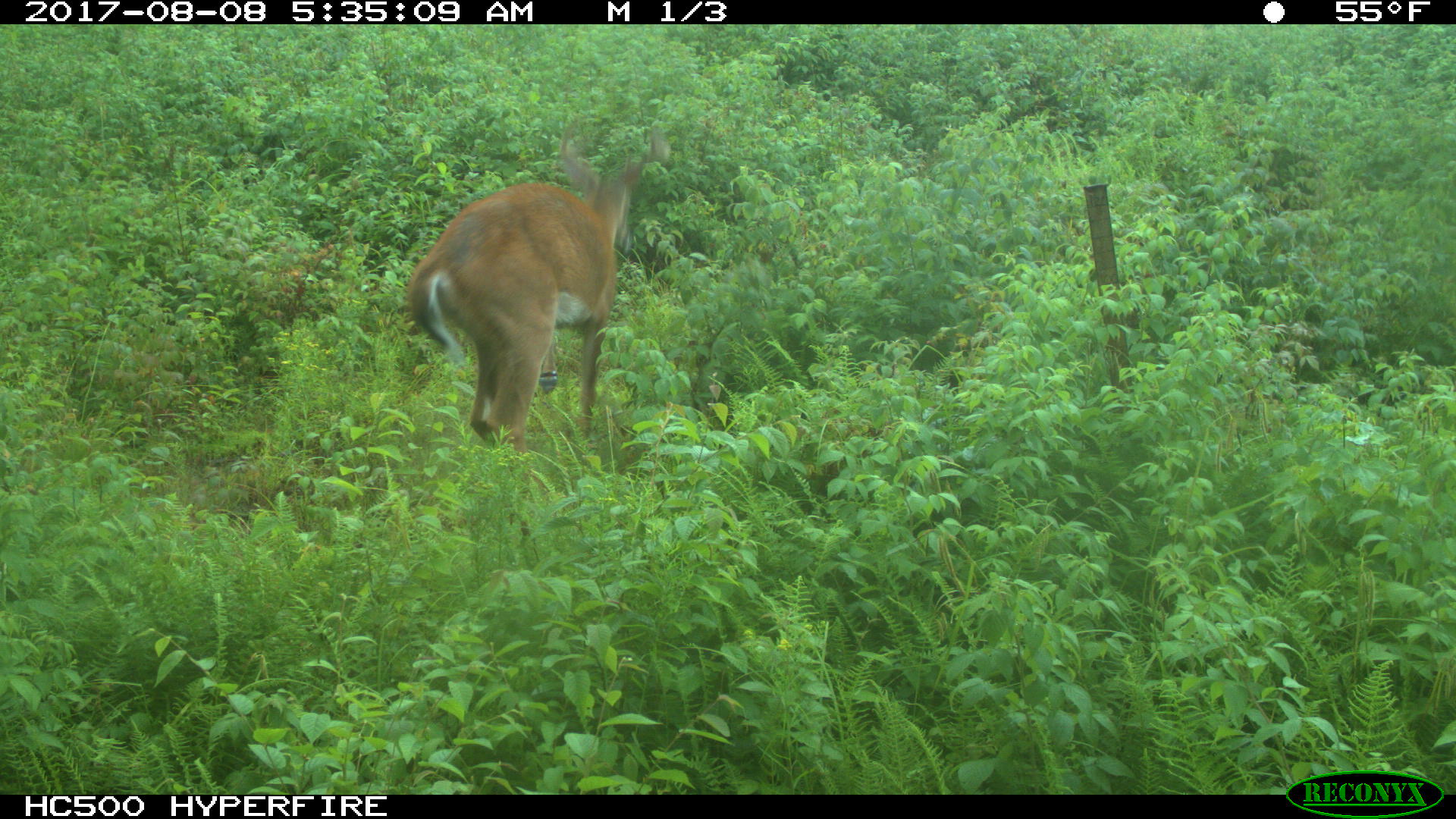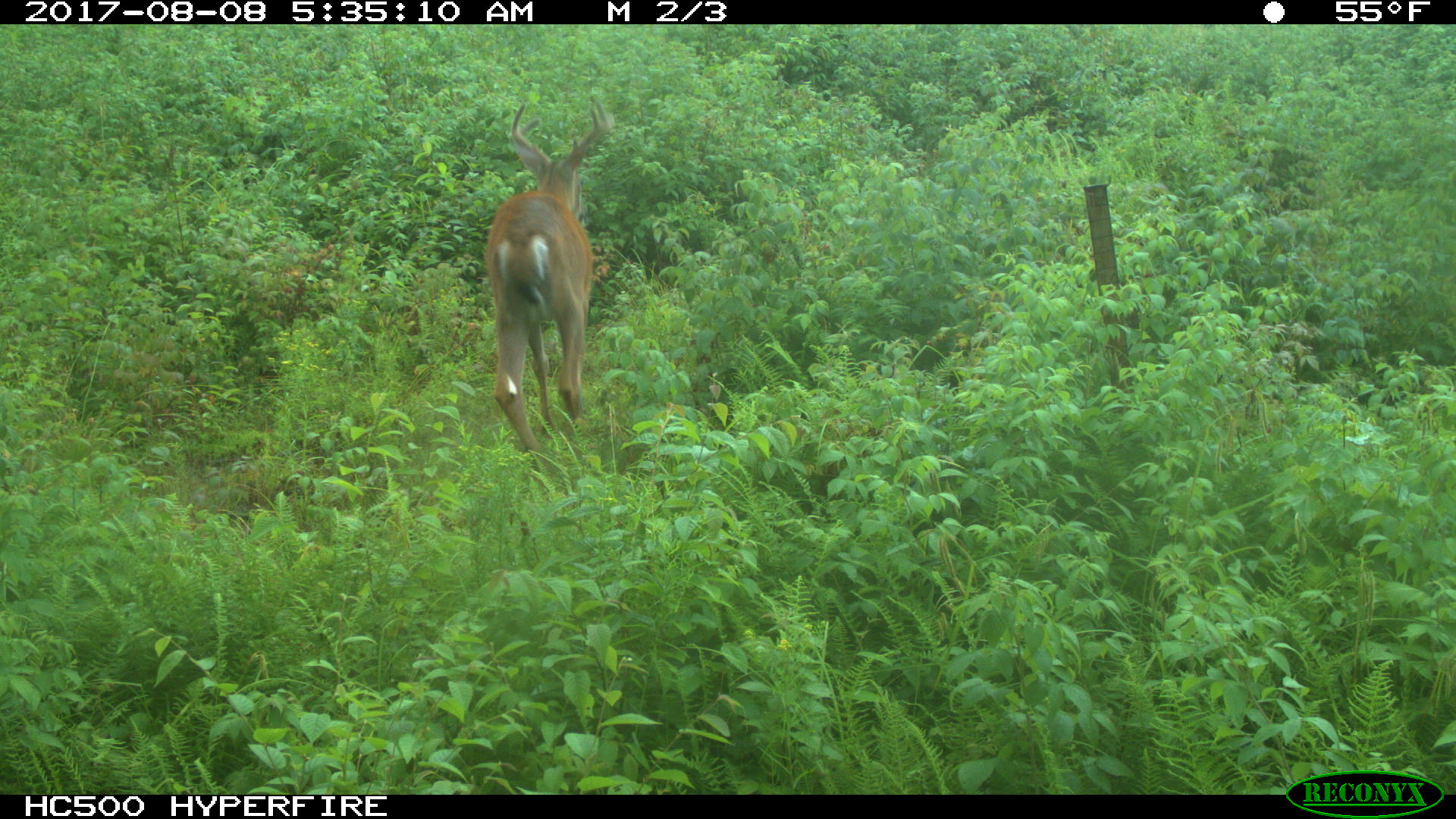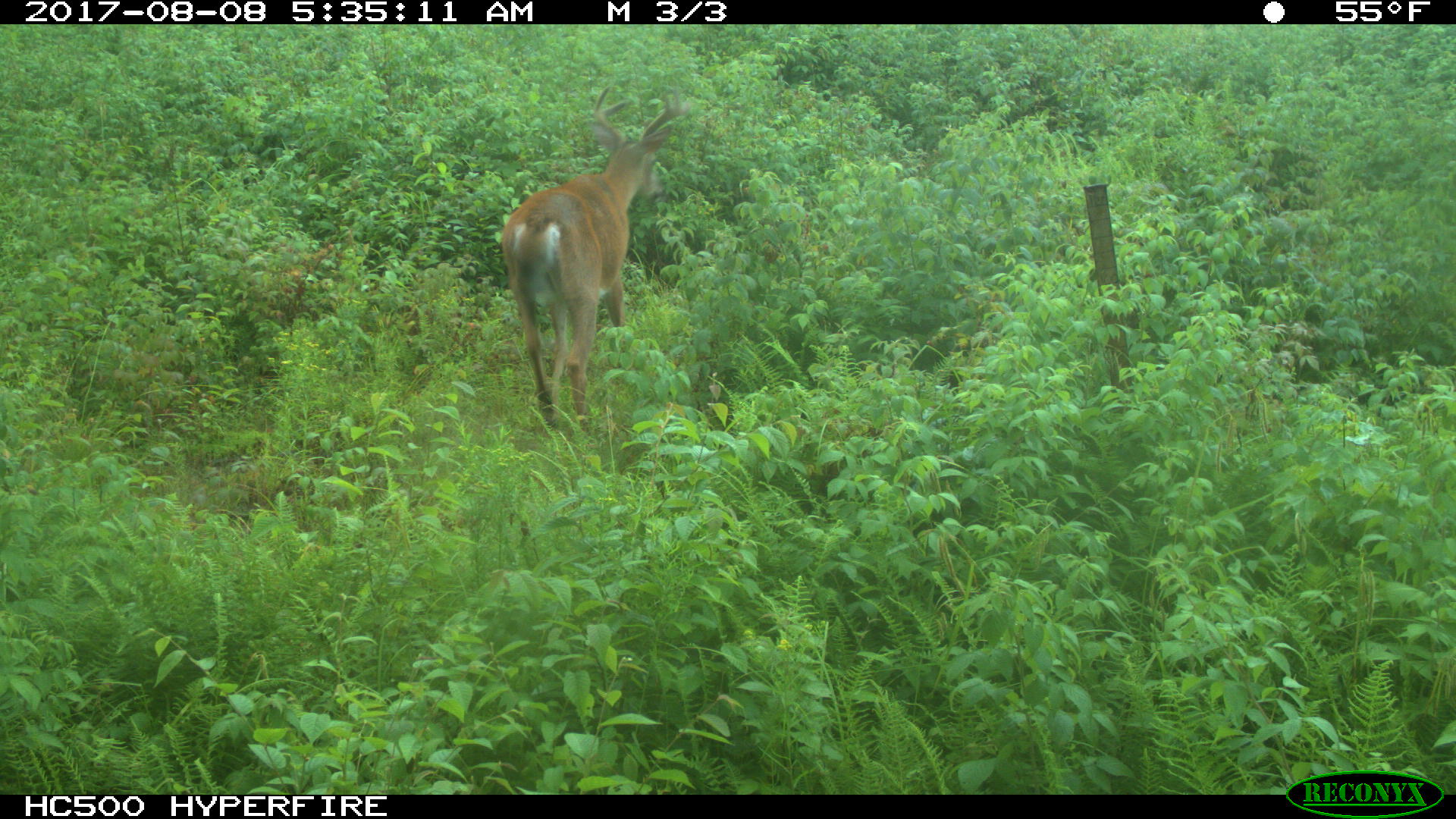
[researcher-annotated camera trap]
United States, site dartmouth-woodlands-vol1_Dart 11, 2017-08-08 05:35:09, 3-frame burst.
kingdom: Animalia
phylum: Chordata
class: Mammalia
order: Artiodactyla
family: Cervidae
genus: Odocoileus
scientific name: Odocoileus virginianus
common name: white-tailed deer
White-tailed deer (Odocoileus virginianus).